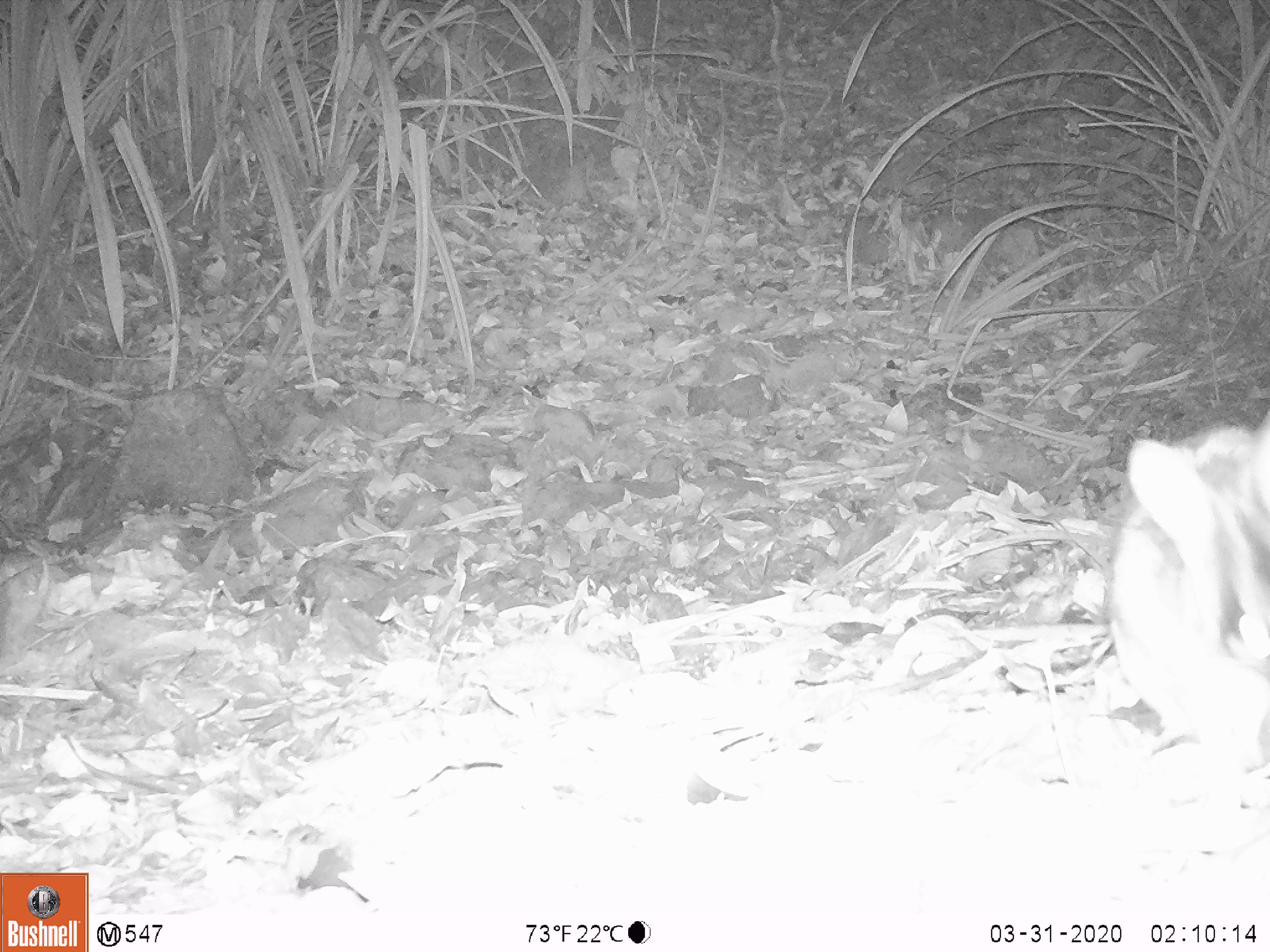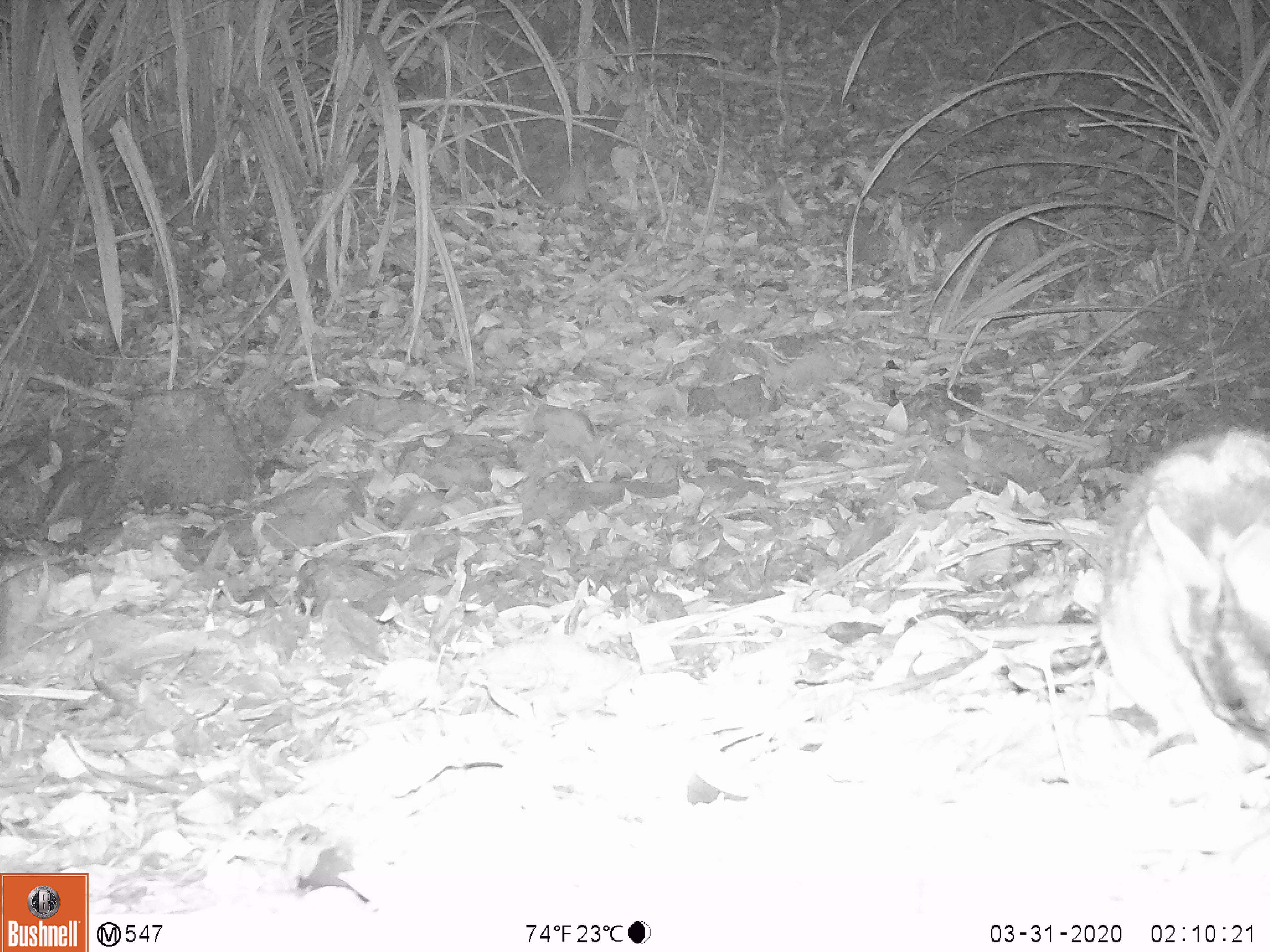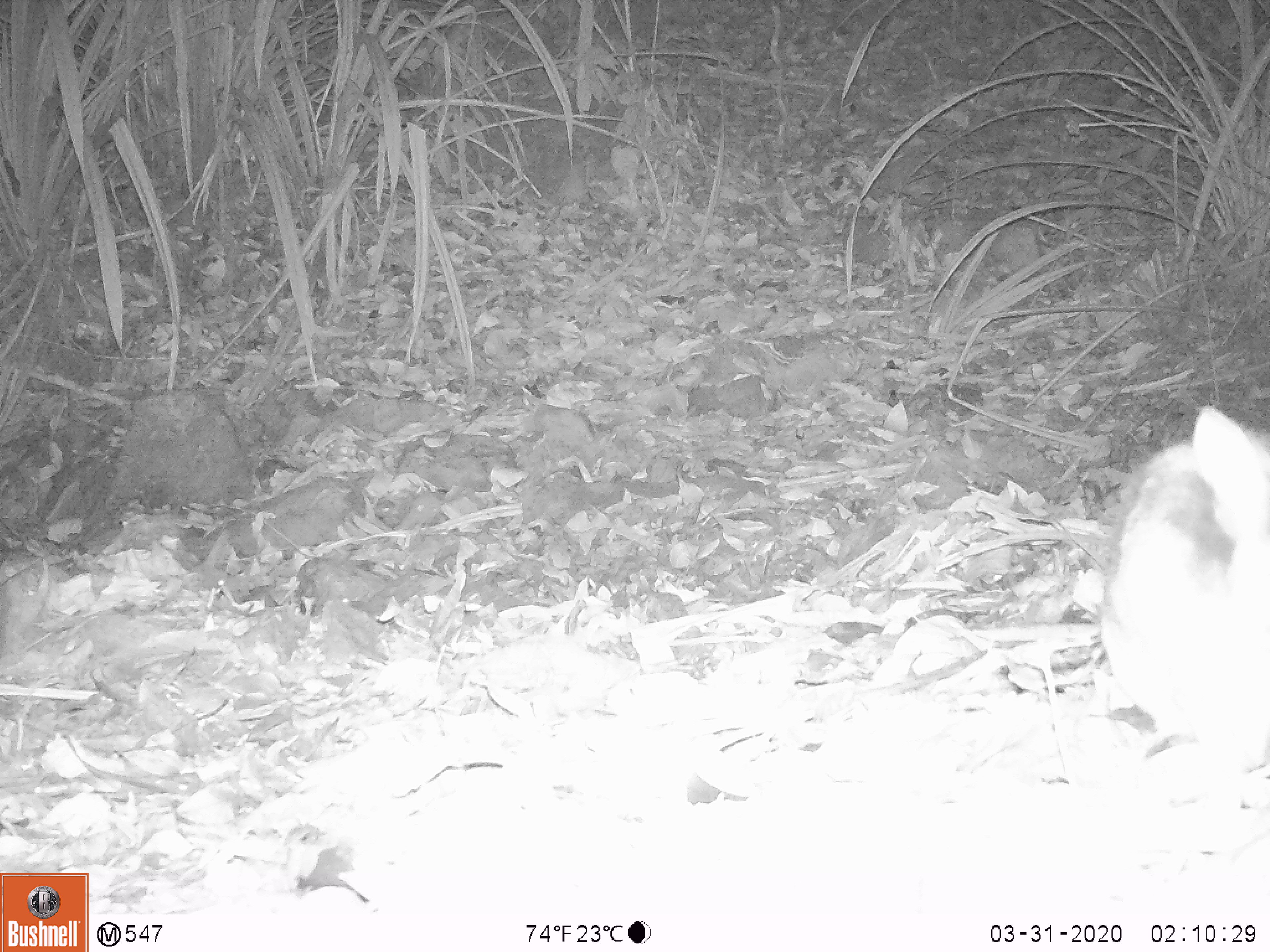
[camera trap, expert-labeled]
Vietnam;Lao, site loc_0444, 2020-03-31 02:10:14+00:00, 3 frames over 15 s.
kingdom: Animalia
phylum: Chordata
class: Mammalia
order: Lagomorpha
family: Leporidae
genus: Nesolagus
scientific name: Nesolagus timminsi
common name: annamite striped rabbit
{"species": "annamite striped rabbit (Nesolagus timminsi)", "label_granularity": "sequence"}